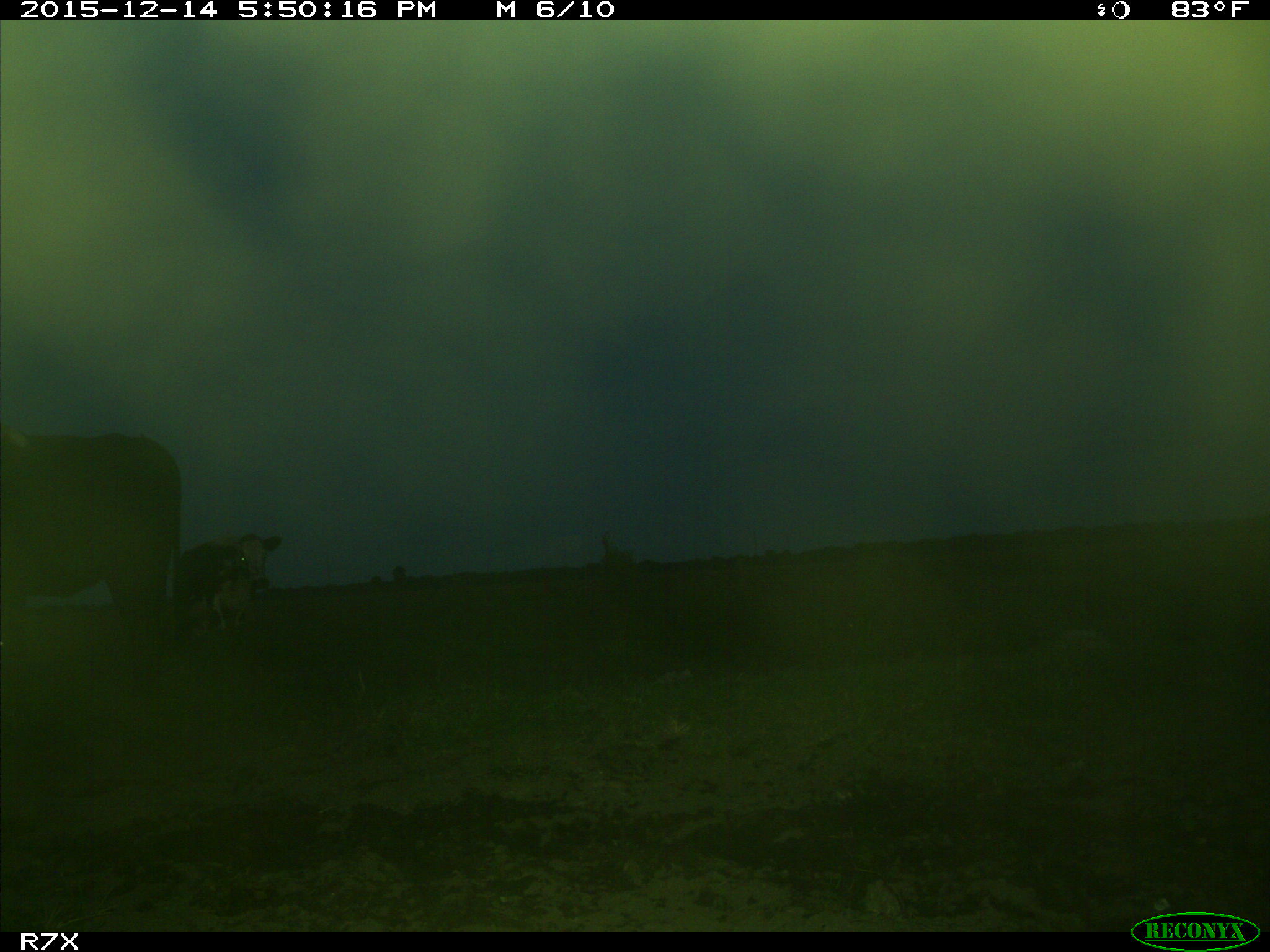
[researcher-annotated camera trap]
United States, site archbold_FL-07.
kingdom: Animalia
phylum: Chordata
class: Mammalia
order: Artiodactyla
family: Bovidae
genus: Bos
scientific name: Bos taurus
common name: domestic cow